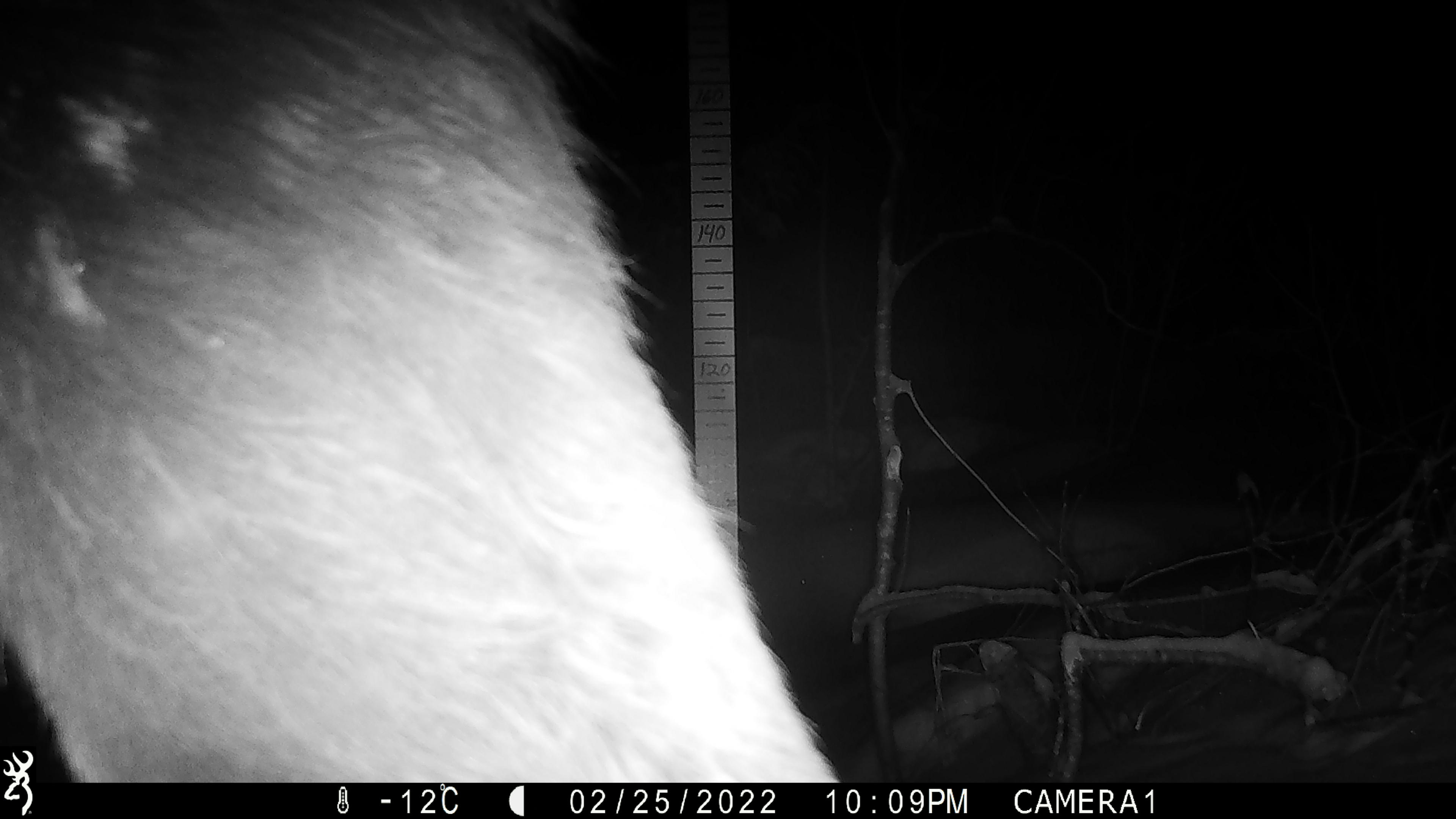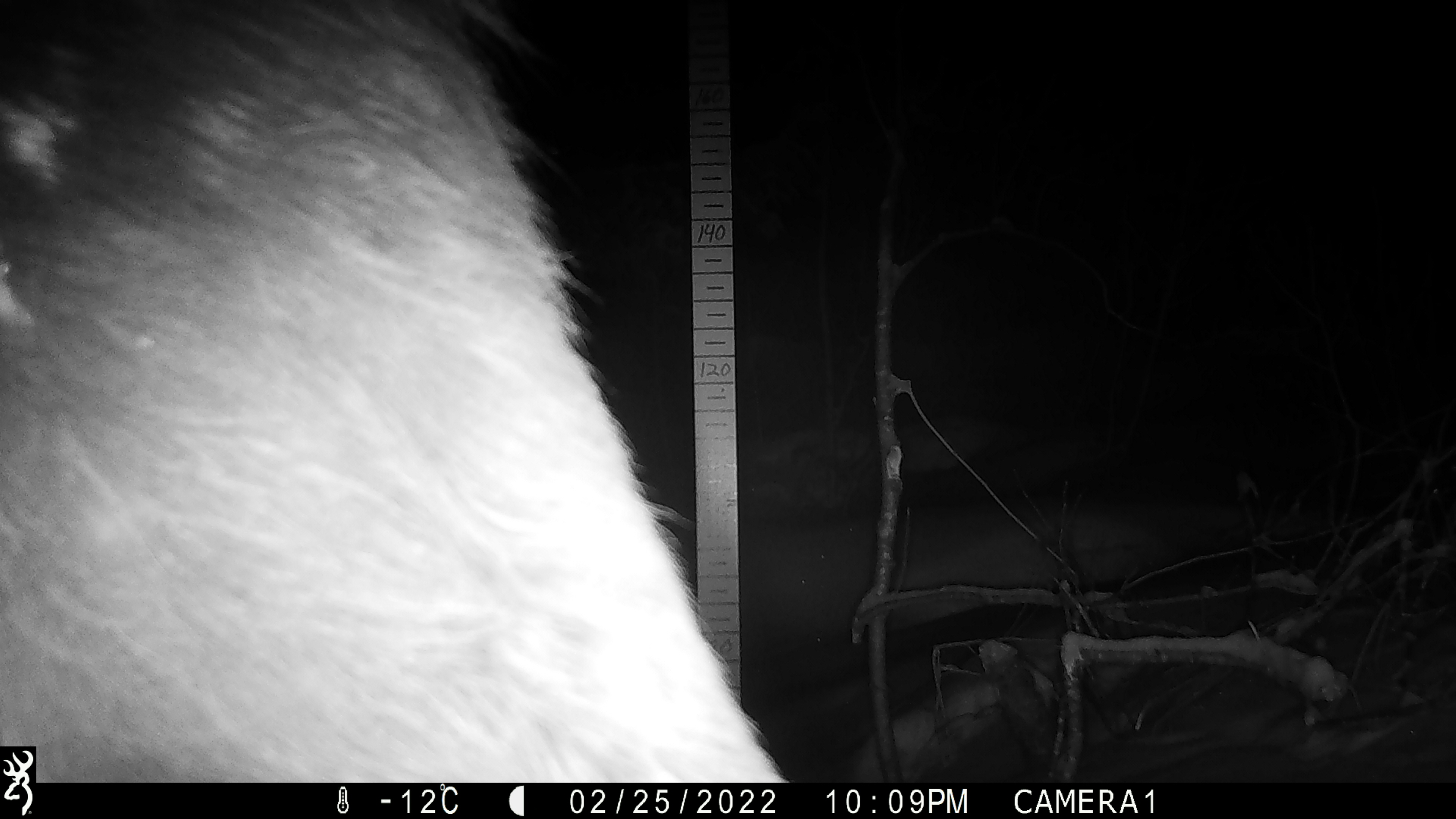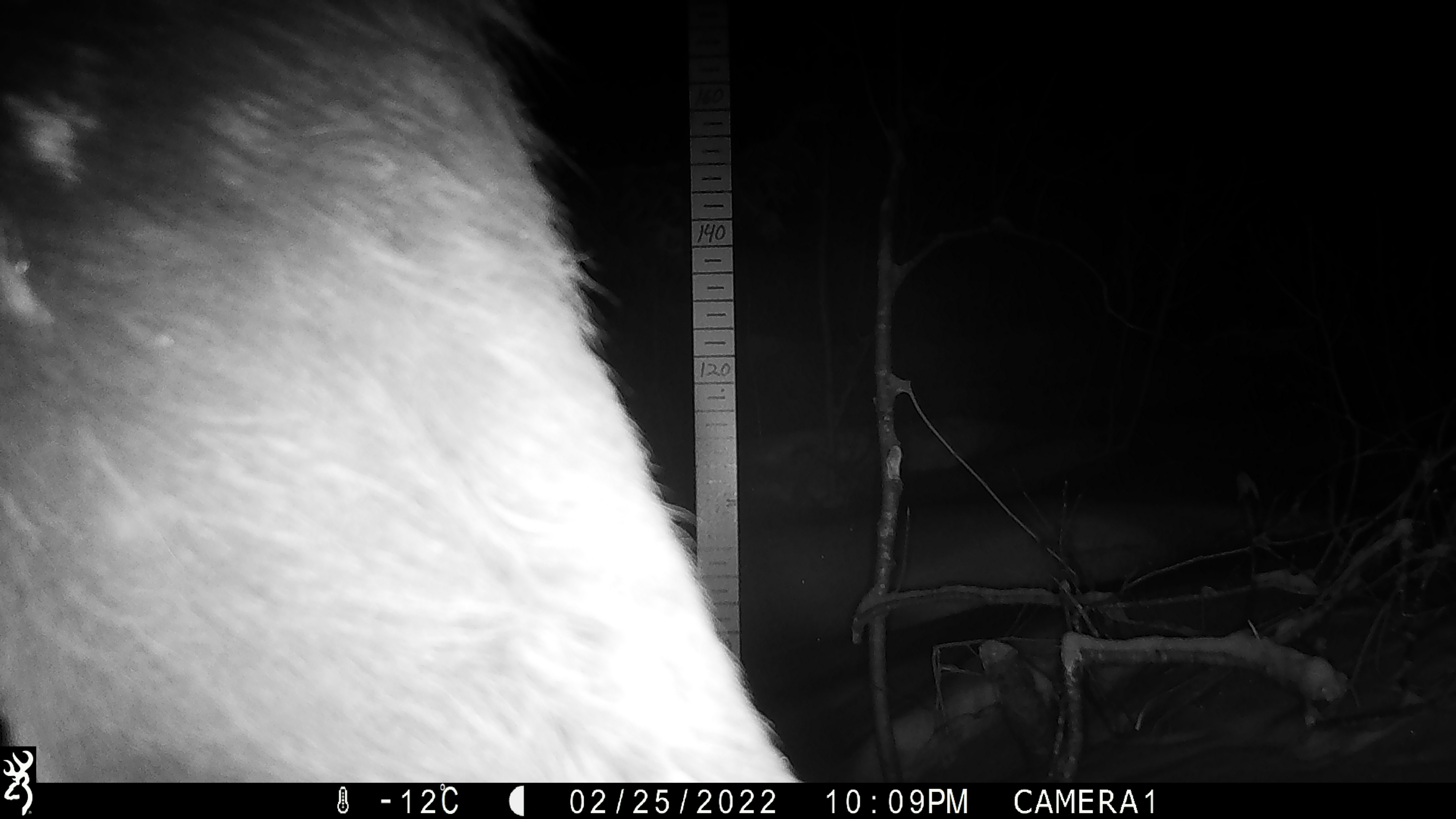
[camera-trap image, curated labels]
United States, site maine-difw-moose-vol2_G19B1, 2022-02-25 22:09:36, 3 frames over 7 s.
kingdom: Animalia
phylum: Chordata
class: Mammalia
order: Artiodactyla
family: Cervidae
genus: Alces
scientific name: Alces alces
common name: moose